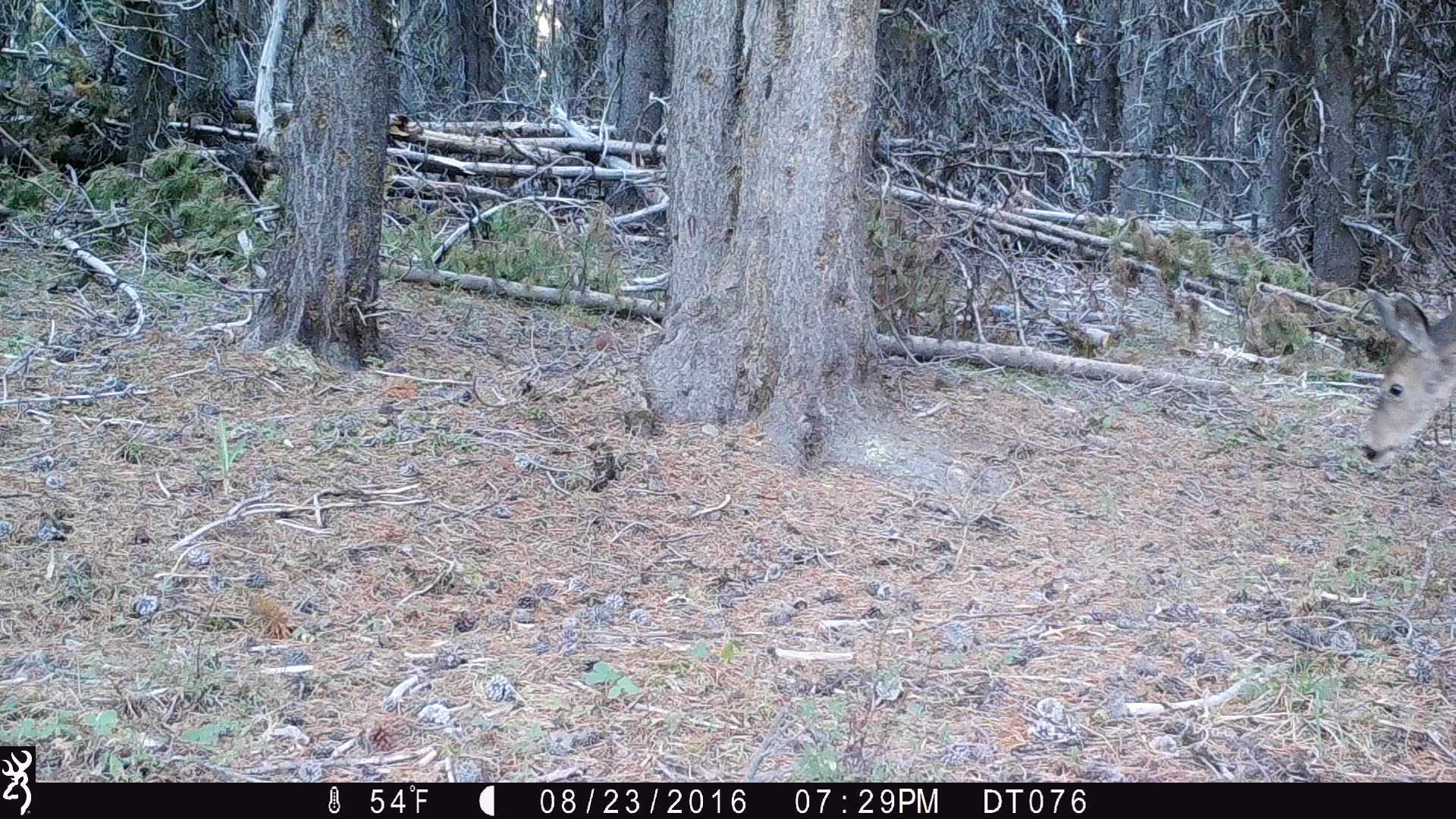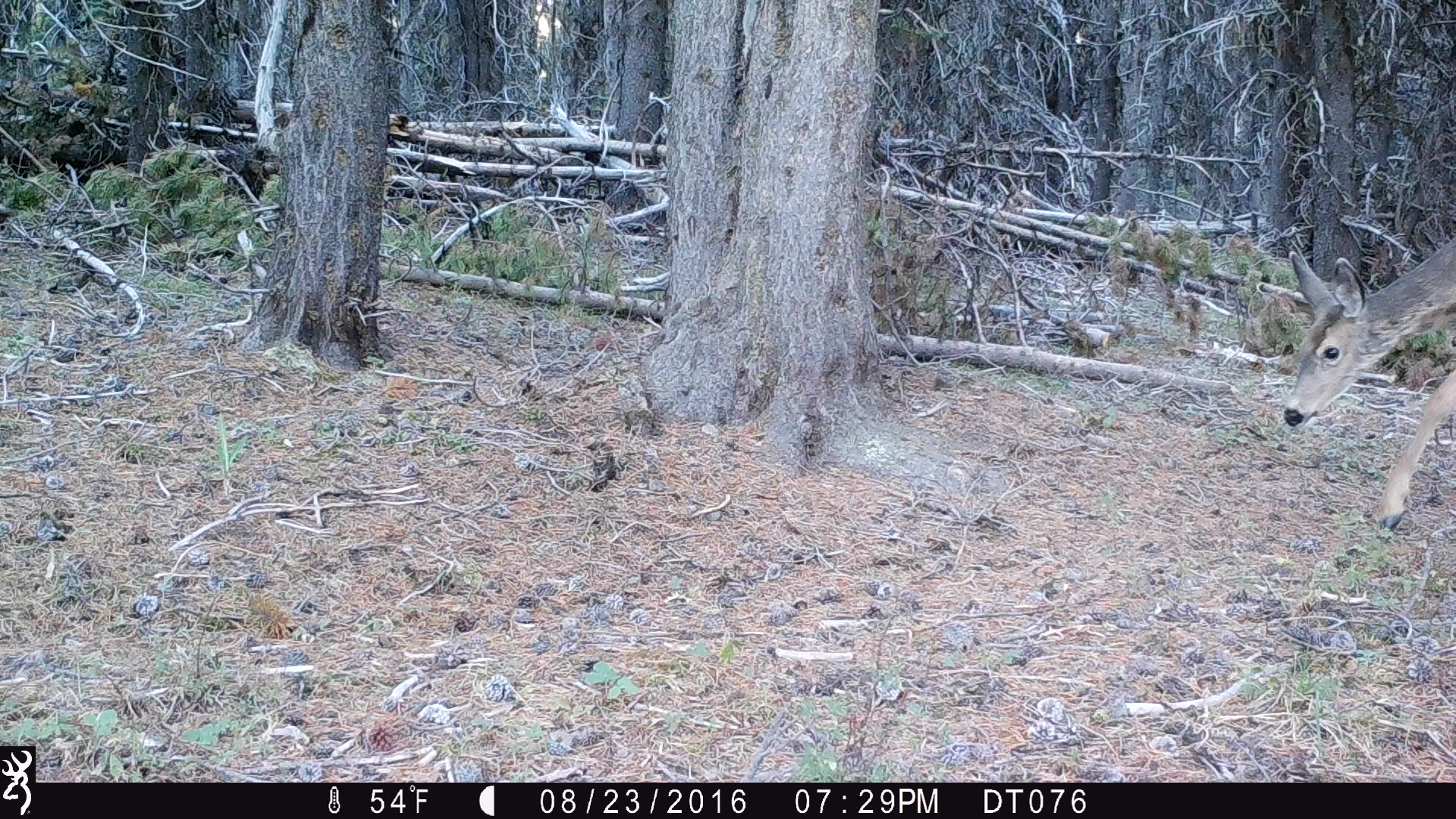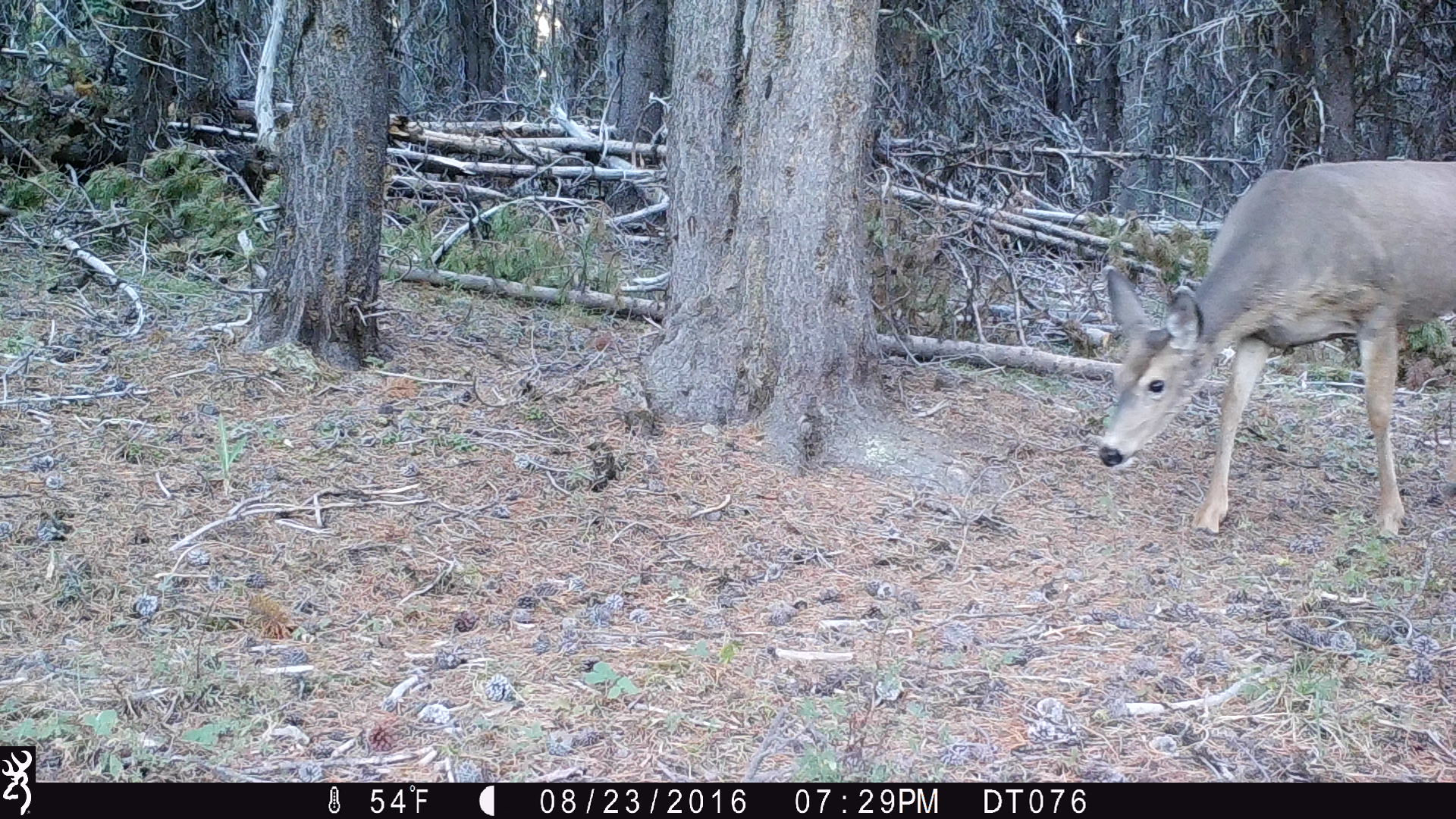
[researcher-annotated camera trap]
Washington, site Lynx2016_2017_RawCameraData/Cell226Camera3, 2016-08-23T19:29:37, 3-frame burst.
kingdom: Animalia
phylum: Chordata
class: Mammalia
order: Artiodactyla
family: Cervidae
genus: Odocoileus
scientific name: Odocoileus hemionus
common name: mule deer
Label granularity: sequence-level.